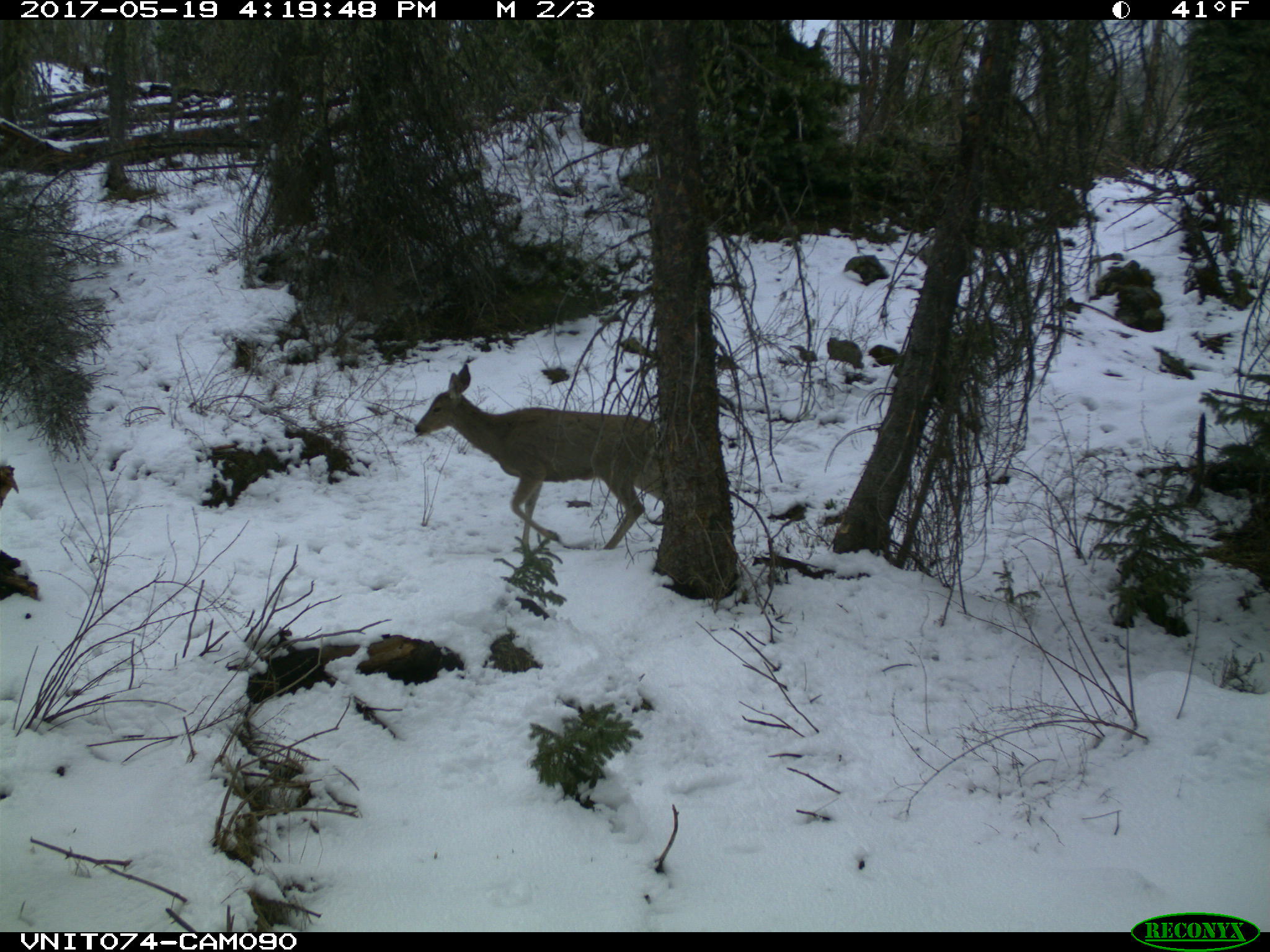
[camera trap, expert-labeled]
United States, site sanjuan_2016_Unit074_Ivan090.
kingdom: Animalia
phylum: Chordata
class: Mammalia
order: Artiodactyla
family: Cervidae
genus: Odocoileus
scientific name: Odocoileus hemionus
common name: mule deer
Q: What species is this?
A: Odocoileus hemionus (mule deer).